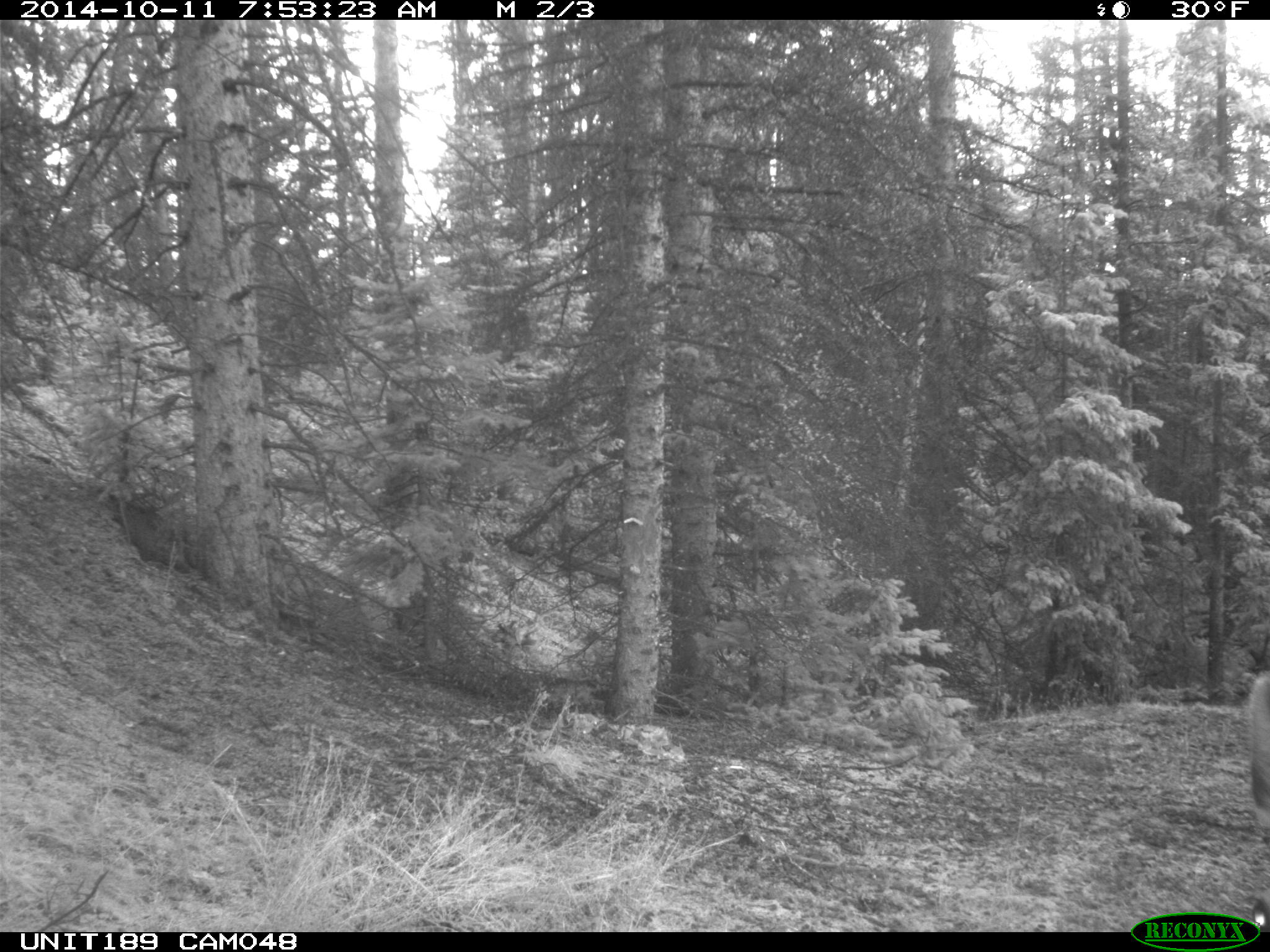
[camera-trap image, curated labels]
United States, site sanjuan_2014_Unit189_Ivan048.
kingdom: Animalia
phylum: Chordata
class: Mammalia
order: Artiodactyla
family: Cervidae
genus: Cervus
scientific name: Cervus elaphus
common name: red deer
Cervus elaphus (red deer).